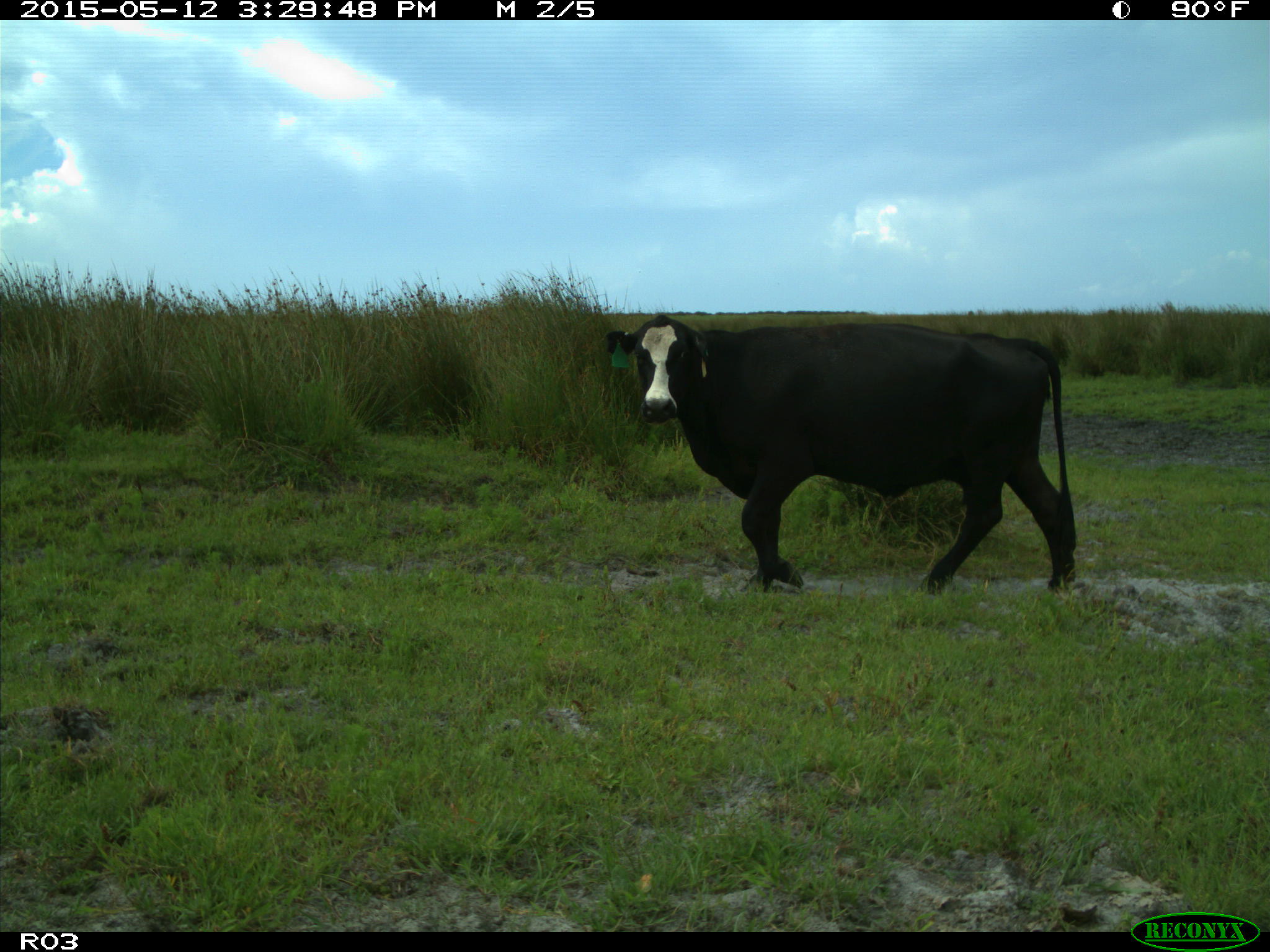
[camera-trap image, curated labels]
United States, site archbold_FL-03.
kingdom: Animalia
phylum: Chordata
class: Mammalia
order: Artiodactyla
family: Bovidae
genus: Bos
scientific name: Bos taurus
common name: domestic cow